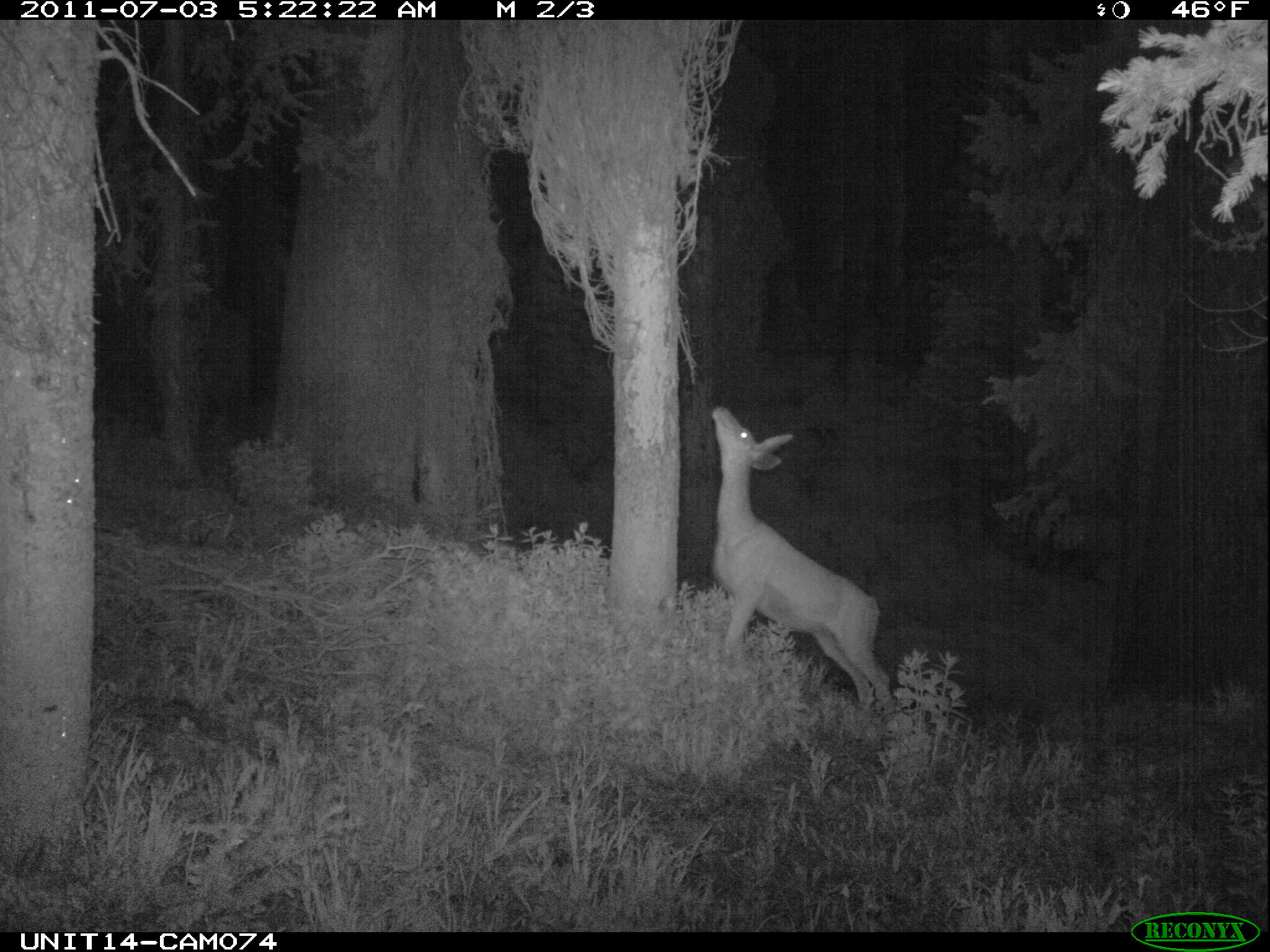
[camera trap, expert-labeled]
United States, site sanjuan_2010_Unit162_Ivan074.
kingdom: Animalia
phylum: Chordata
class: Mammalia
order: Artiodactyla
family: Cervidae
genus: Odocoileus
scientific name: Odocoileus hemionus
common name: mule deer